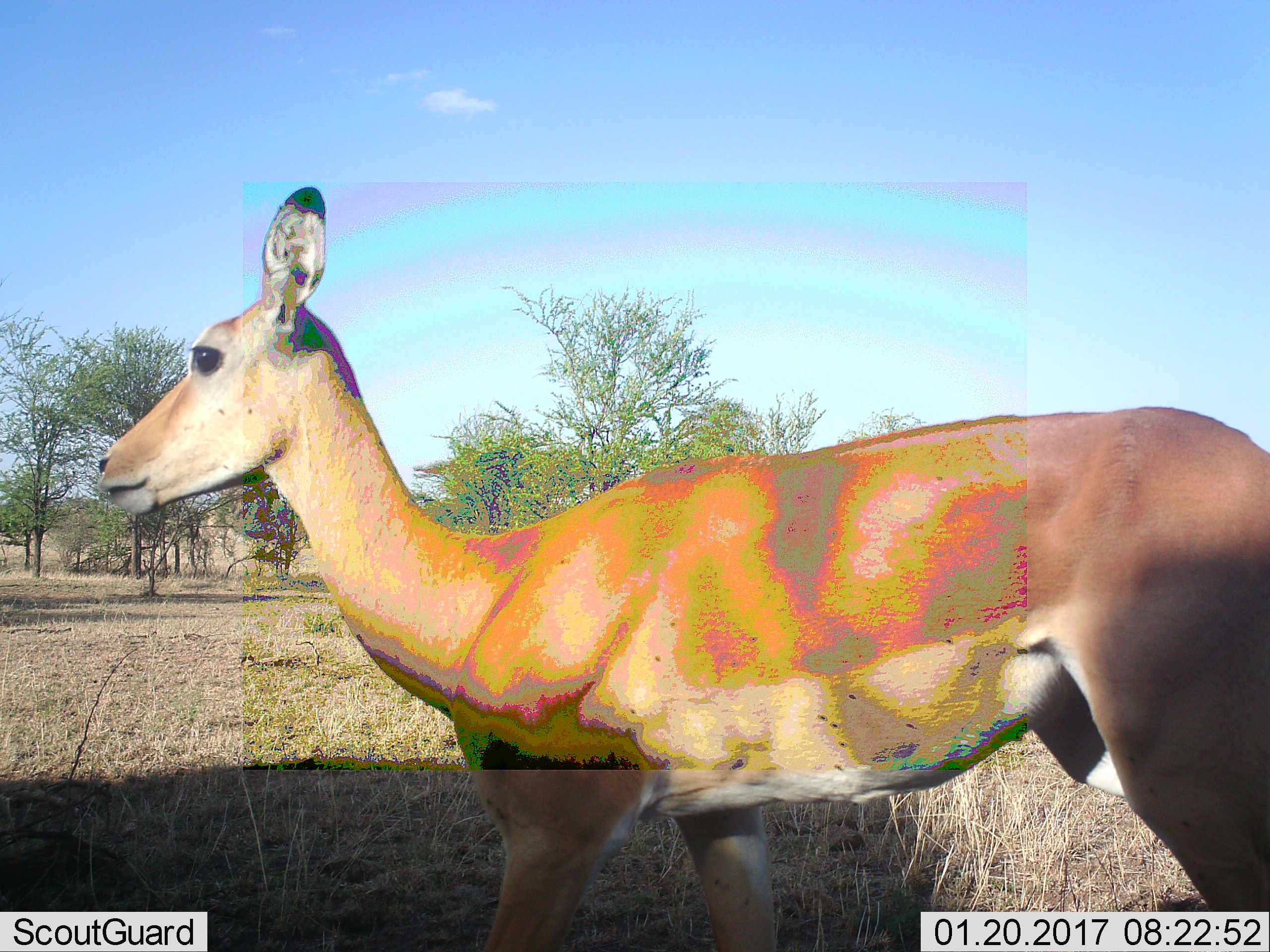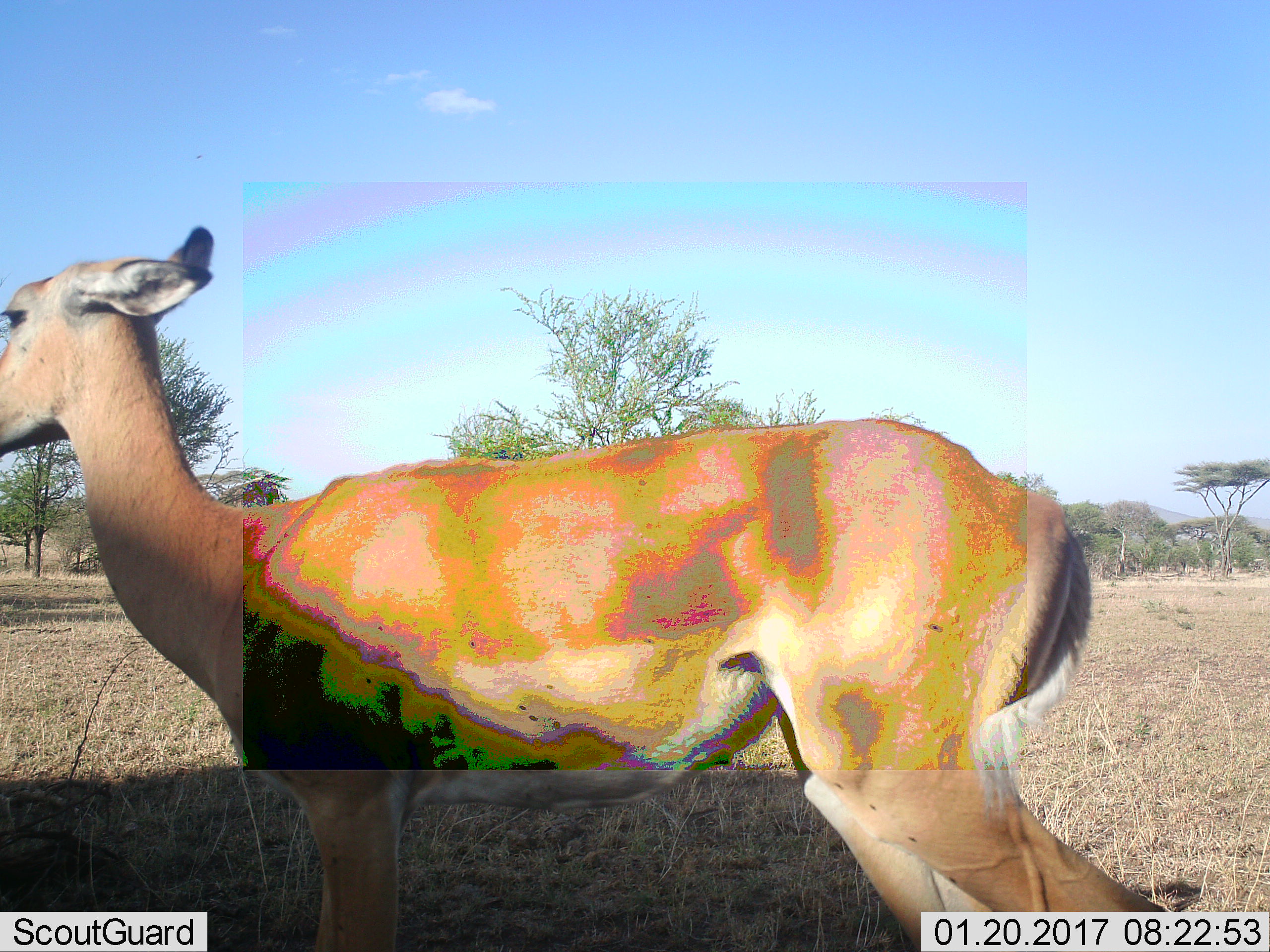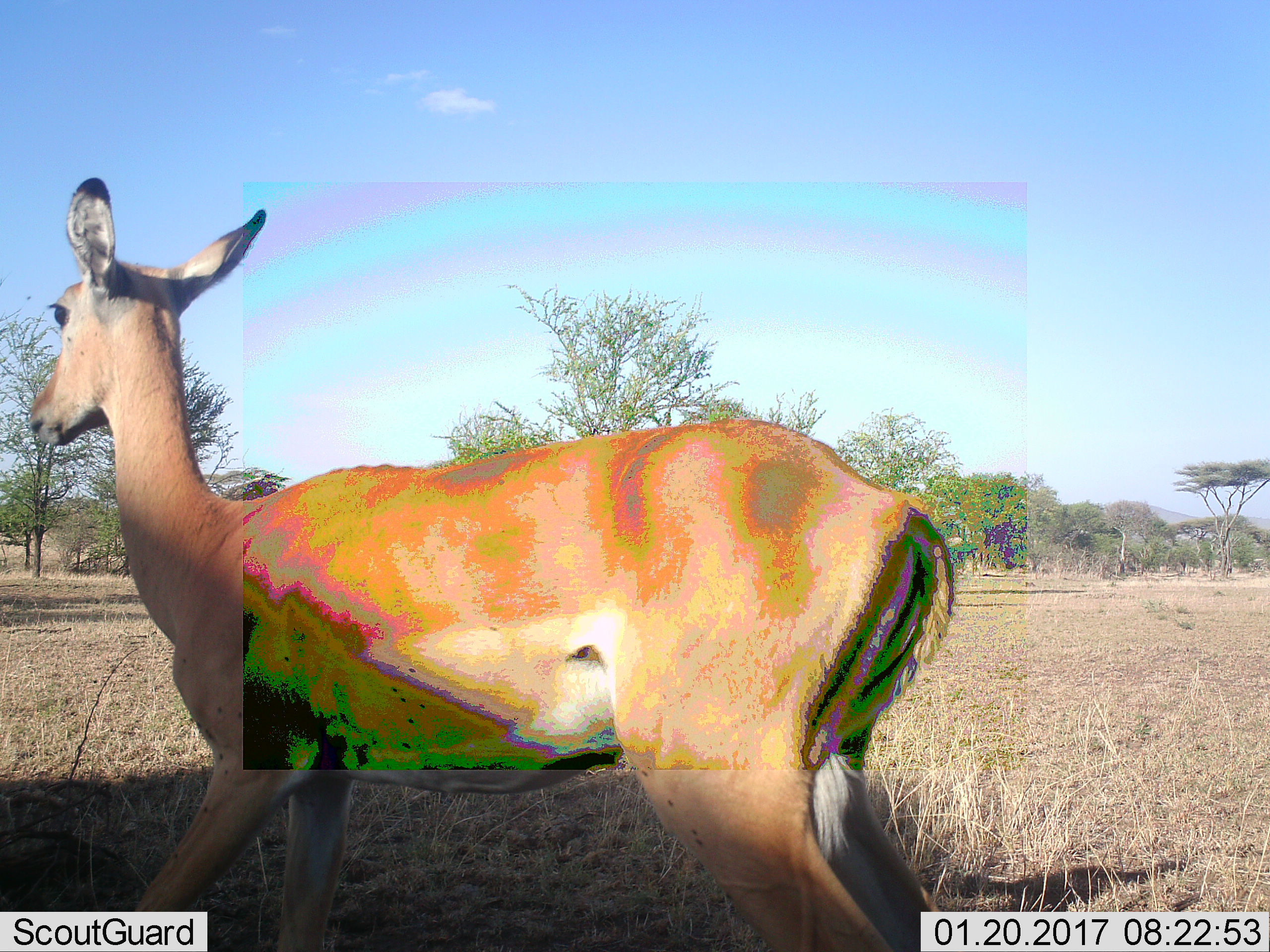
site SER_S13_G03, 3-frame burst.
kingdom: Animalia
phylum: Chordata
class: Mammalia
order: Artiodactyla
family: Bovidae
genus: Aepyceros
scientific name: Aepyceros melampus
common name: impala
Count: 1.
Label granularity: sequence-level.